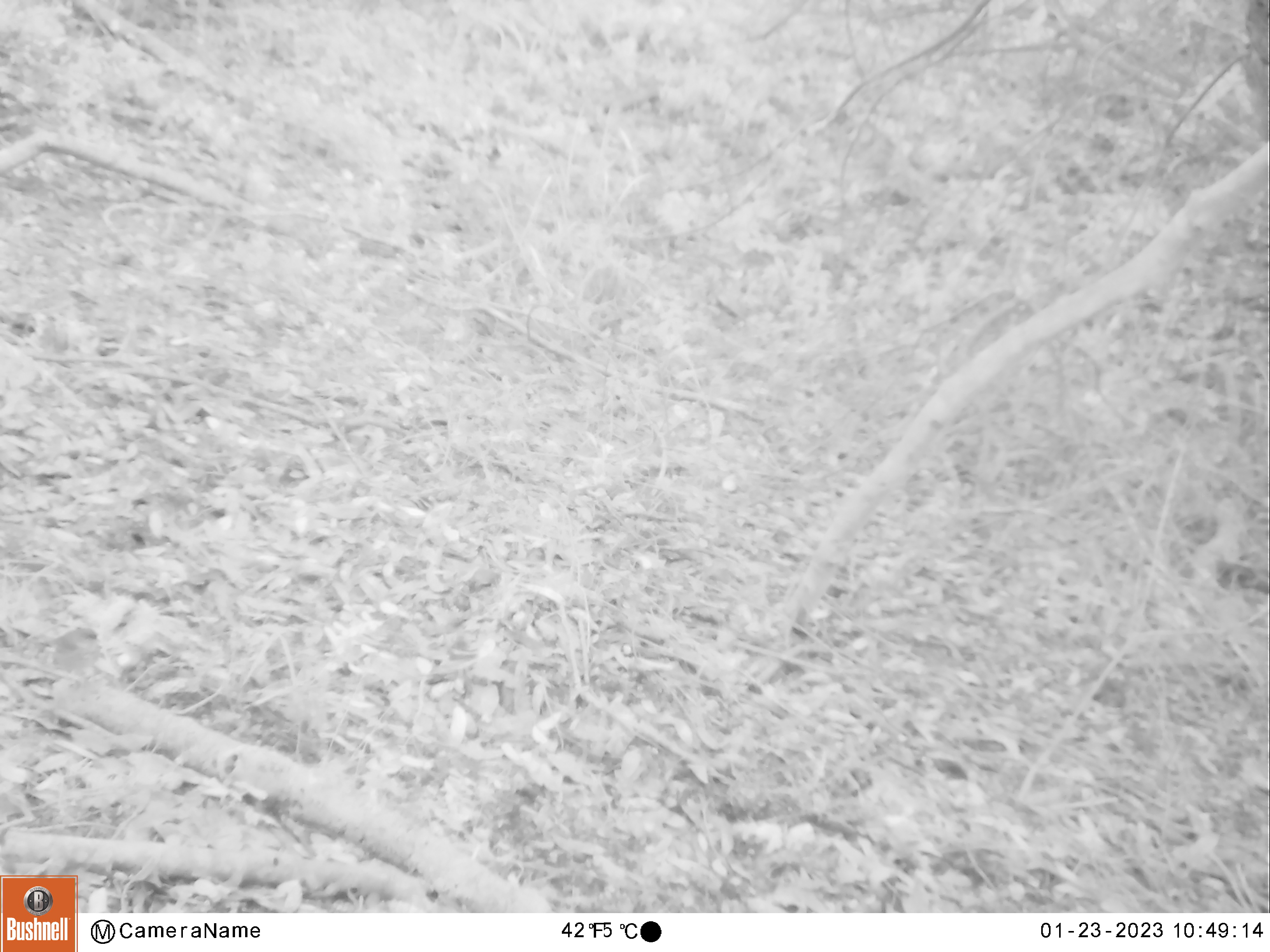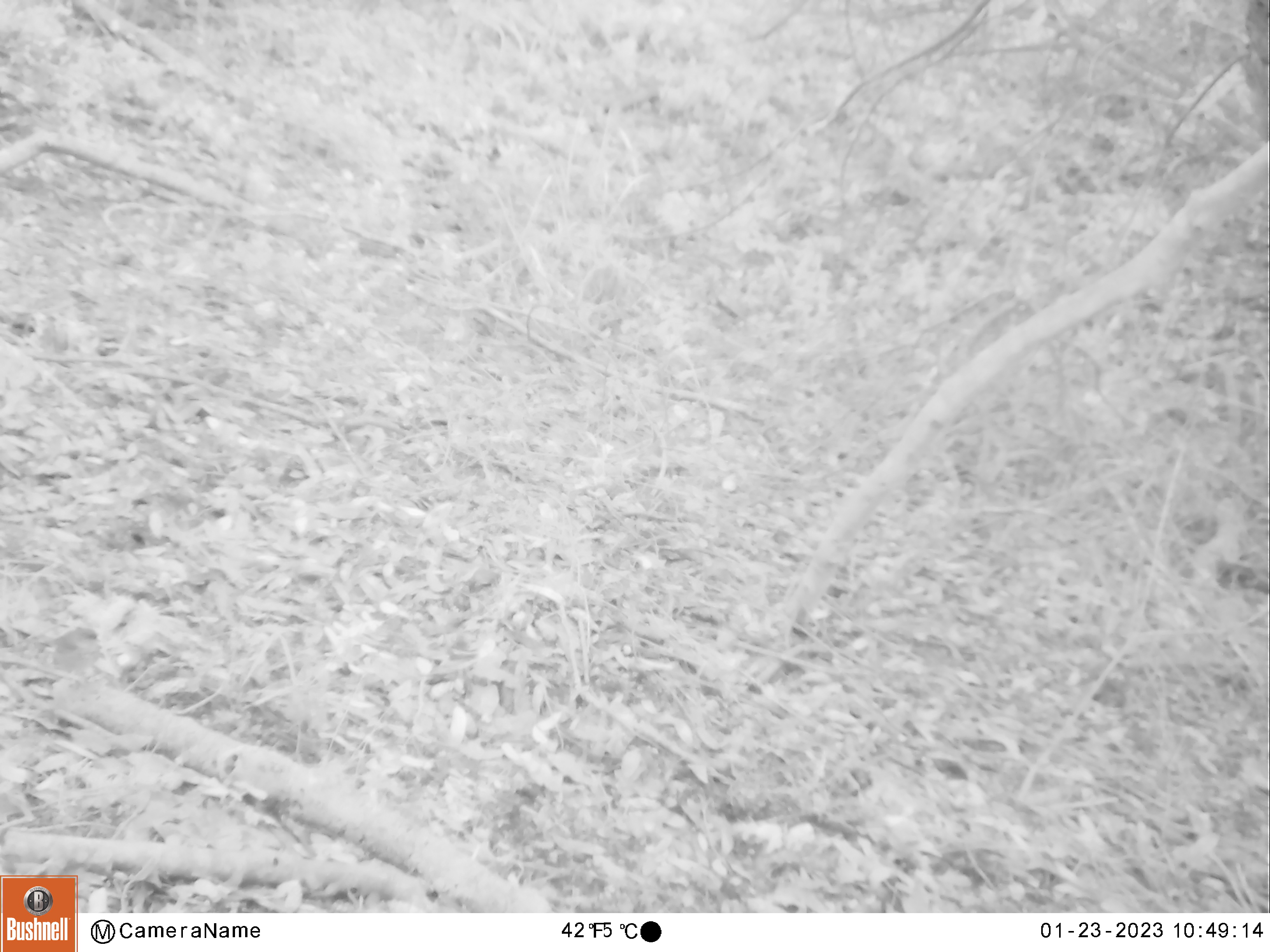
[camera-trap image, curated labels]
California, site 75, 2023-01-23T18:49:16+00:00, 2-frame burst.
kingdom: Animalia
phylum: Chordata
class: Aves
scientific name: Aves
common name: bird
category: unknown bird